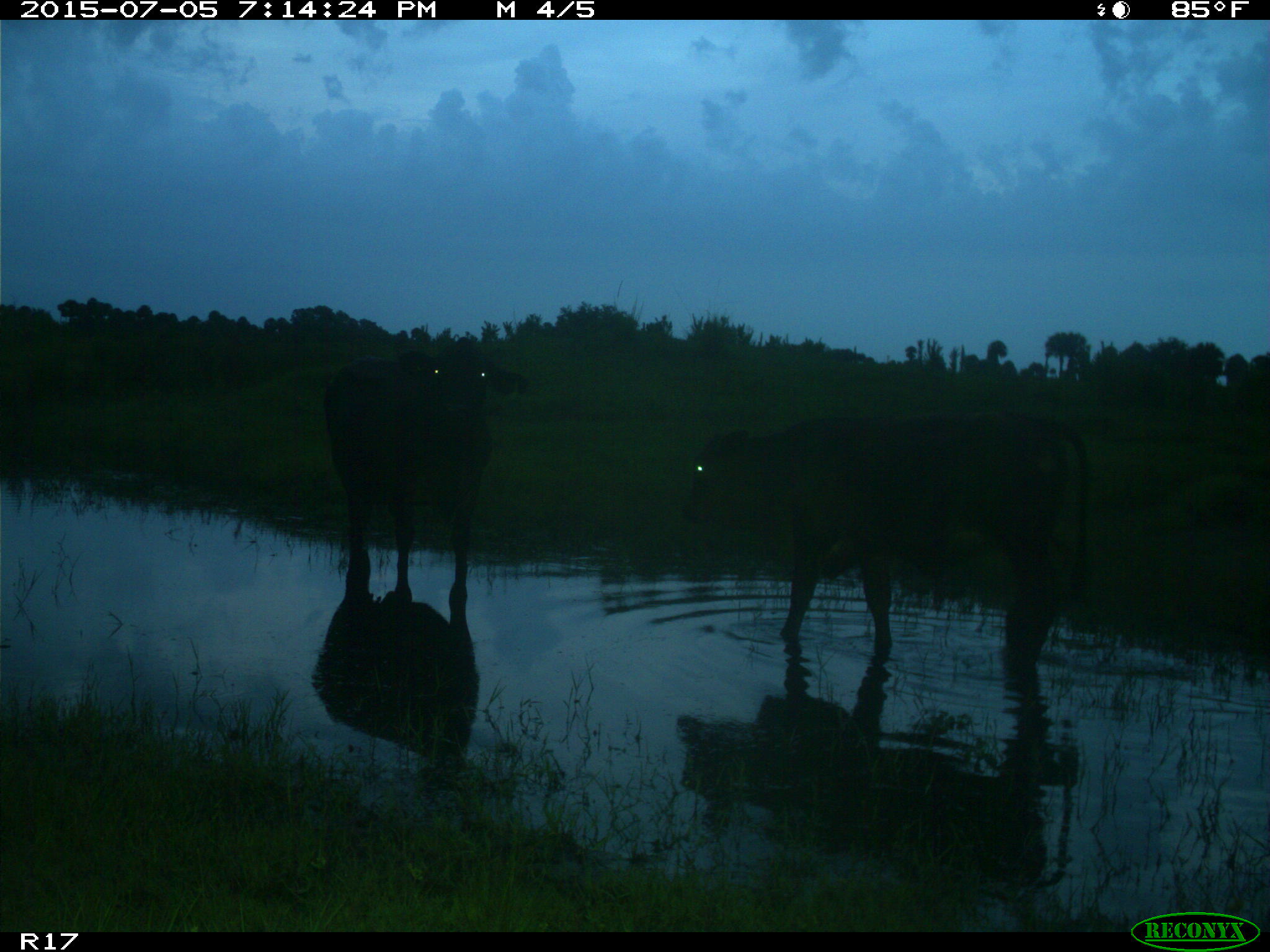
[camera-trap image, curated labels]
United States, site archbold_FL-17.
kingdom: Animalia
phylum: Chordata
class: Mammalia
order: Artiodactyla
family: Bovidae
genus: Bos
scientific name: Bos taurus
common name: domestic cow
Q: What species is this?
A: Bos taurus (domestic cow).